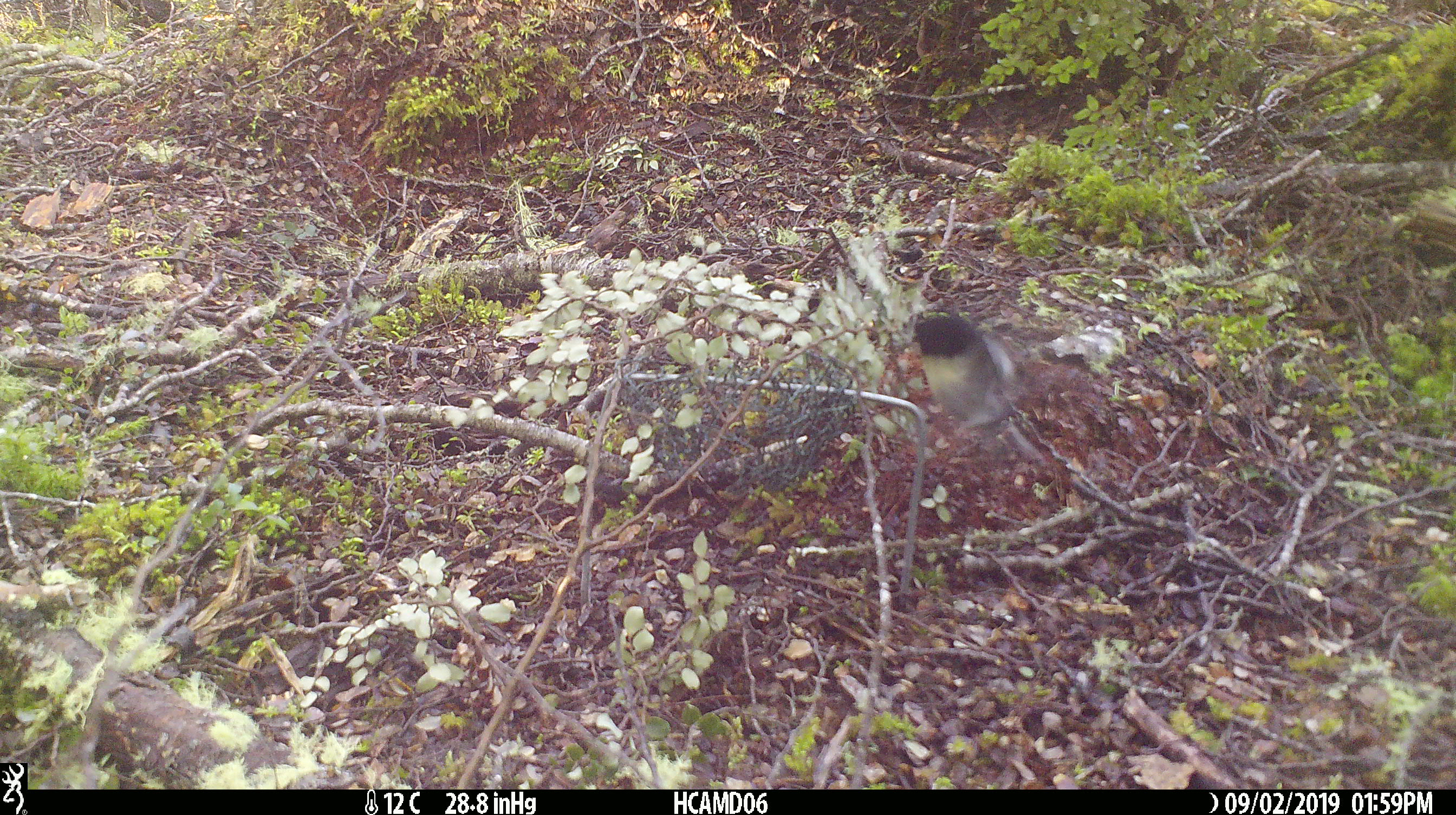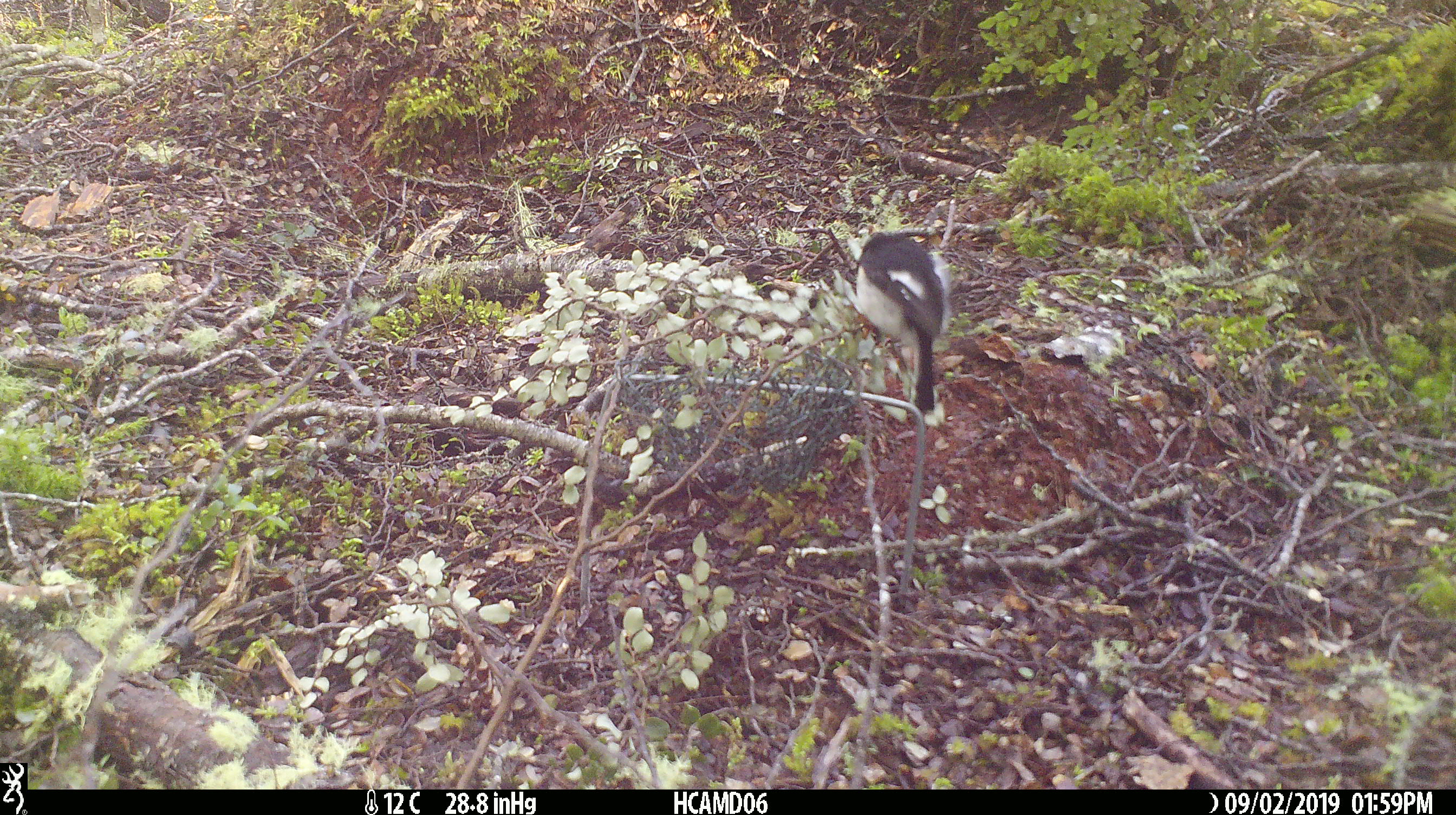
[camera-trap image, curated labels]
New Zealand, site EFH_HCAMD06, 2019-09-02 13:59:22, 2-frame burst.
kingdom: Animalia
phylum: Chordata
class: Aves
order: Passeriformes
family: Petroicidae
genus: Petroica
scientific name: Petroica macrocephala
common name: tomtit